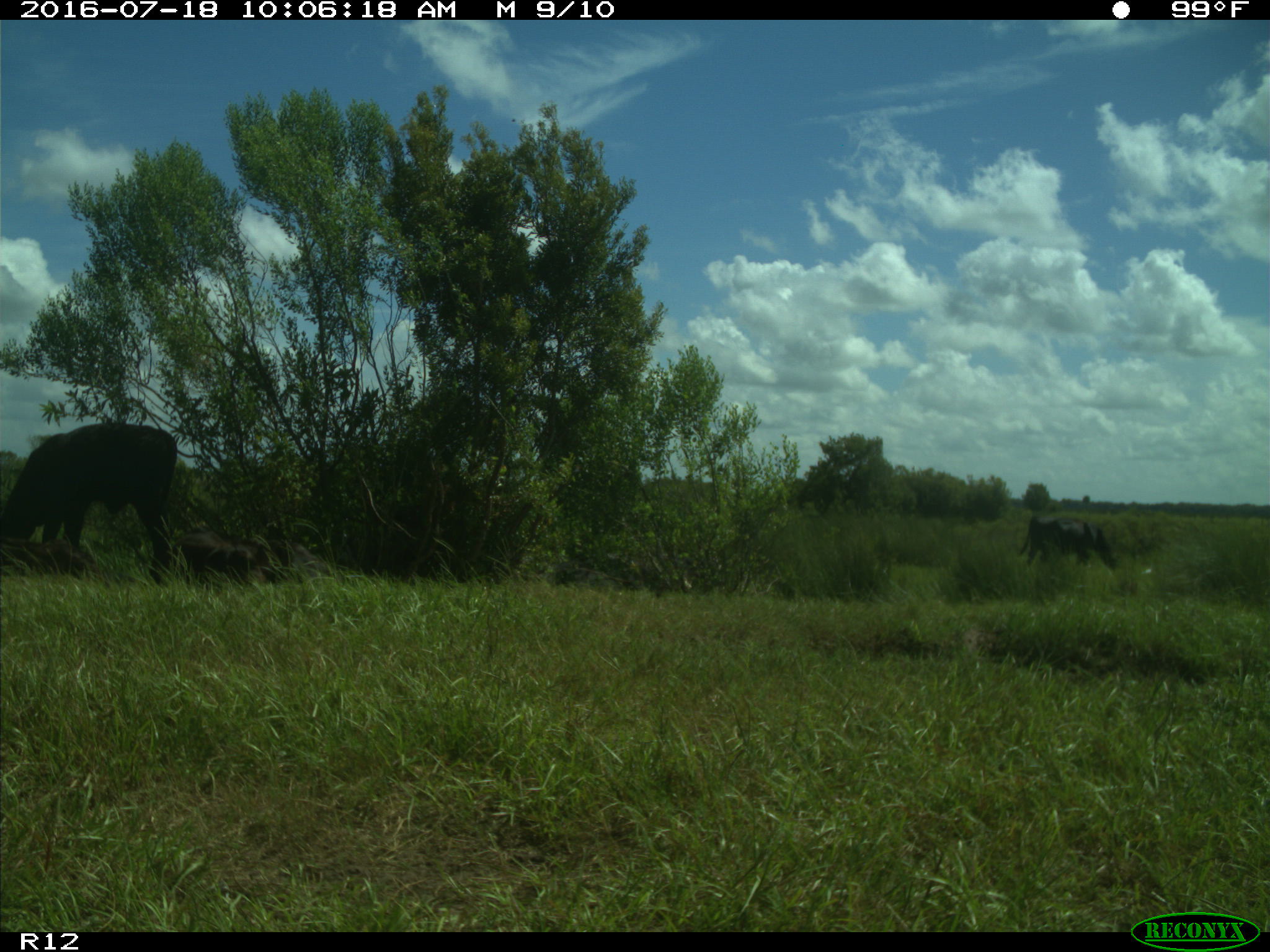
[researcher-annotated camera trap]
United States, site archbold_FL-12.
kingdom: Animalia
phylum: Chordata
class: Mammalia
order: Artiodactyla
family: Bovidae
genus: Bos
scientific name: Bos taurus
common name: domestic cow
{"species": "Bos taurus (domestic cow)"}